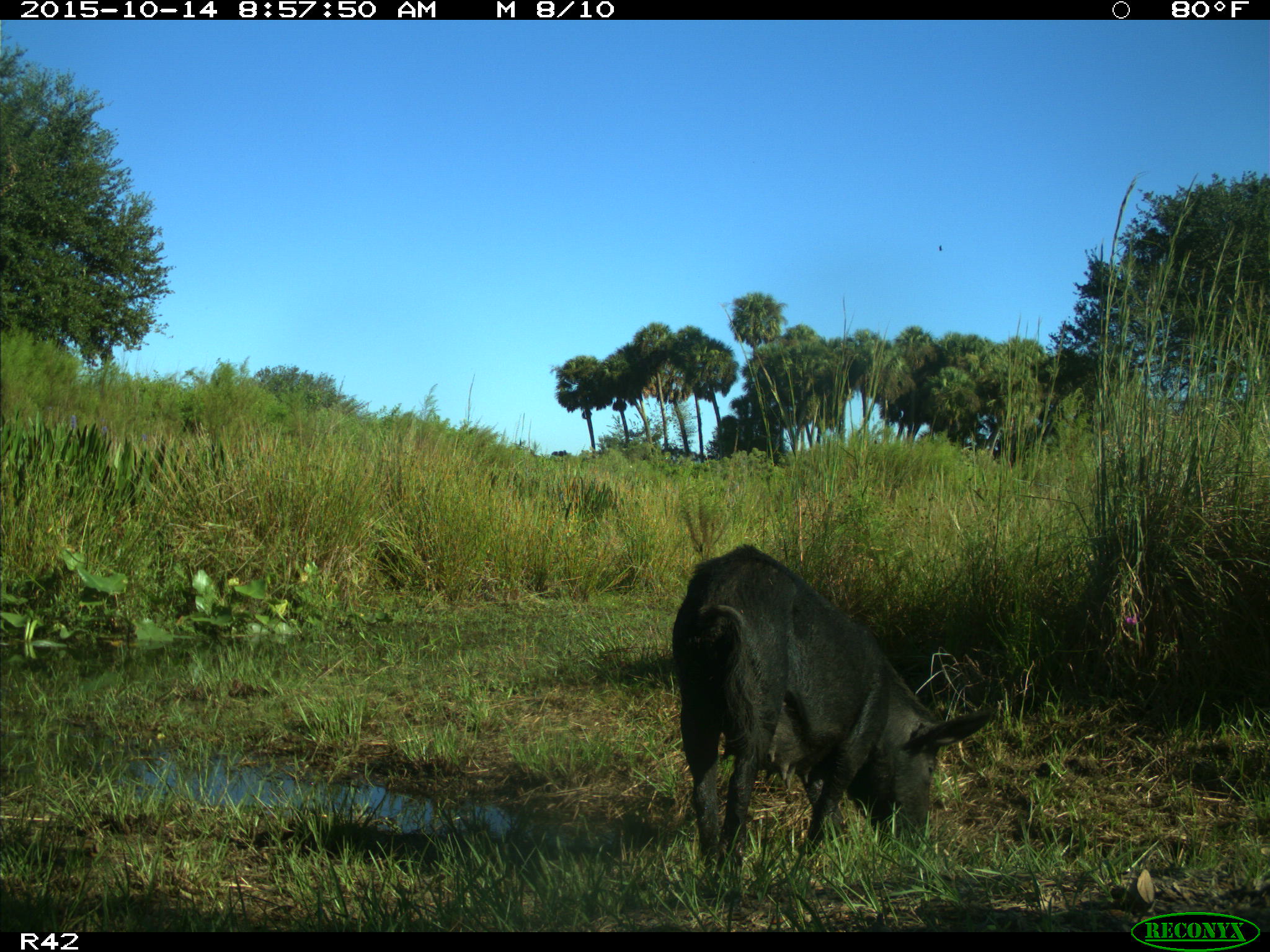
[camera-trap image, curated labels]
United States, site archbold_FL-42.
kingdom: Animalia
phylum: Chordata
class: Mammalia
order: Artiodactyla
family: Suidae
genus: Sus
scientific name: Sus scrofa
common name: wild boar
Sus scrofa (wild boar).